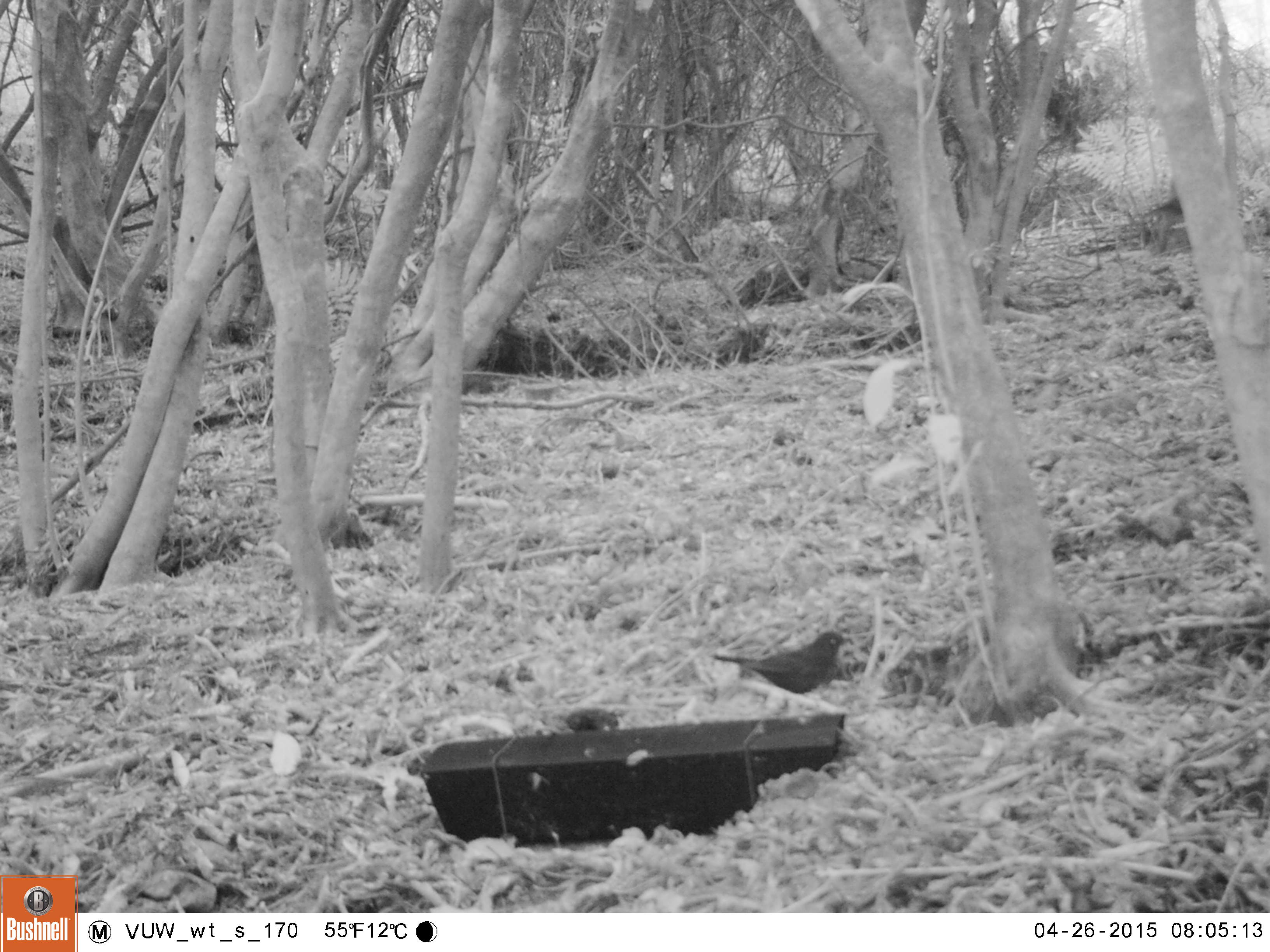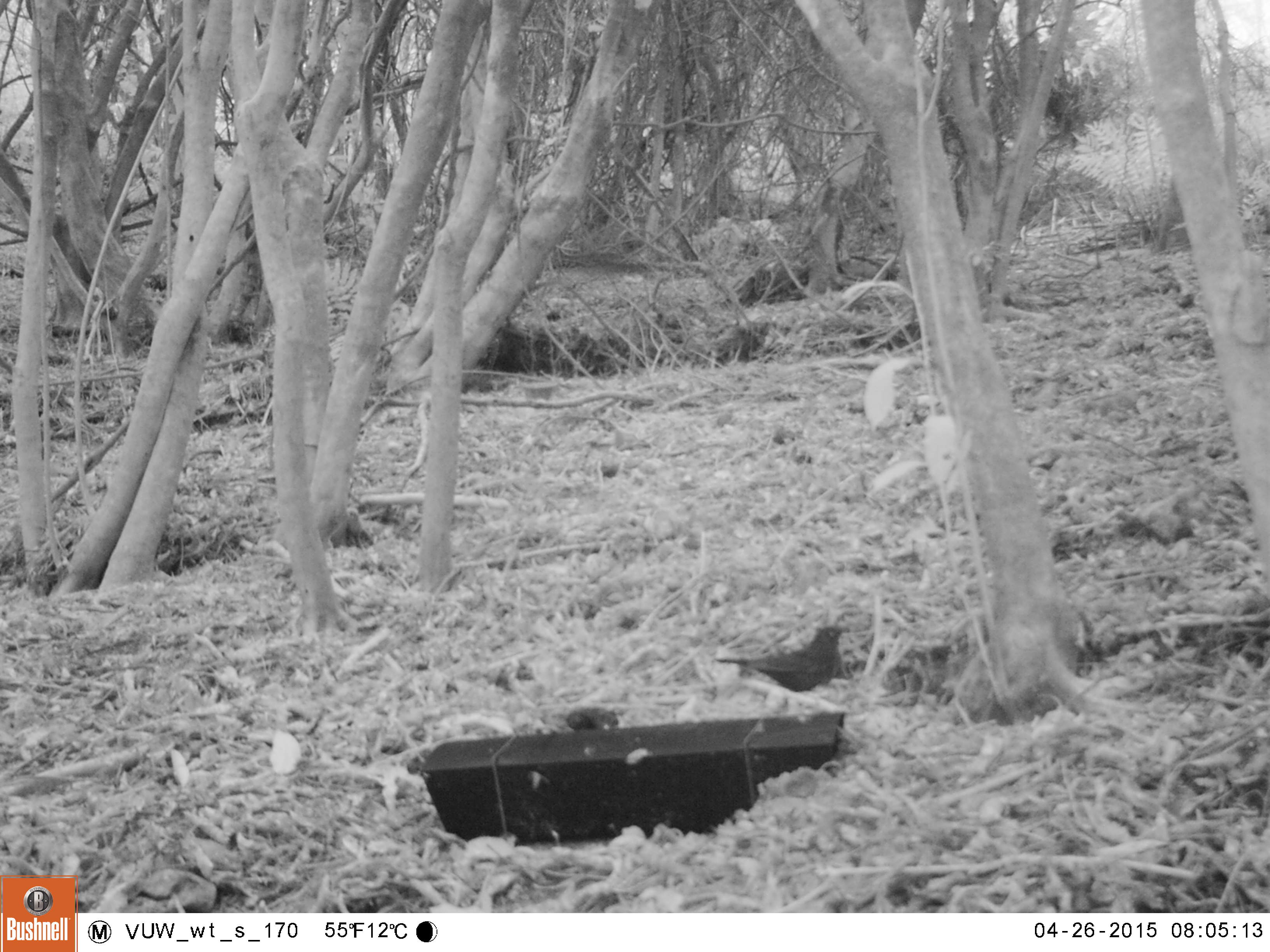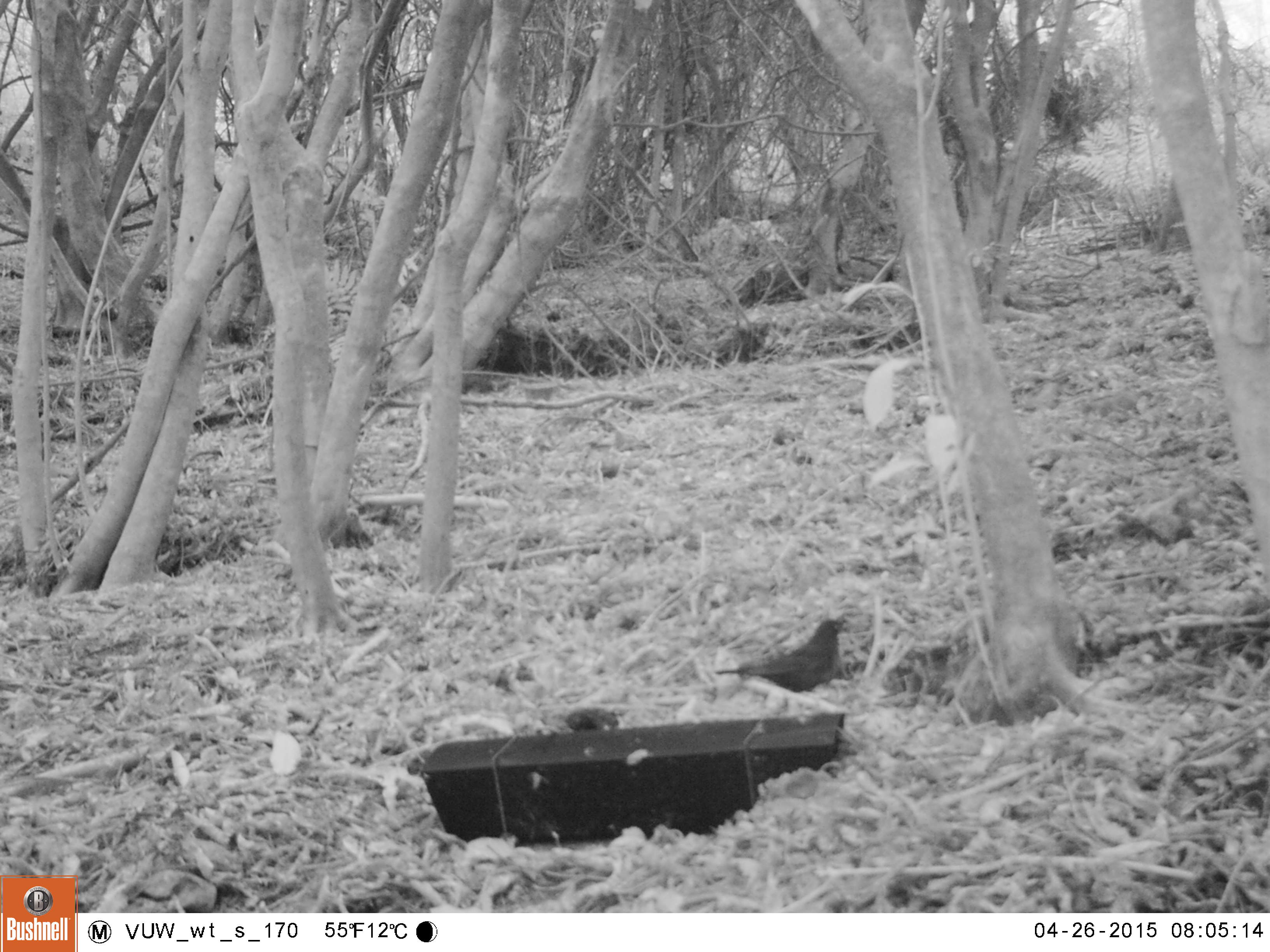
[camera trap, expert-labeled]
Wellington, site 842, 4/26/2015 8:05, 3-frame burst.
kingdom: Animalia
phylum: Chordata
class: Aves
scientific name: Aves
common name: bird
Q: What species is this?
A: Bird (Aves).